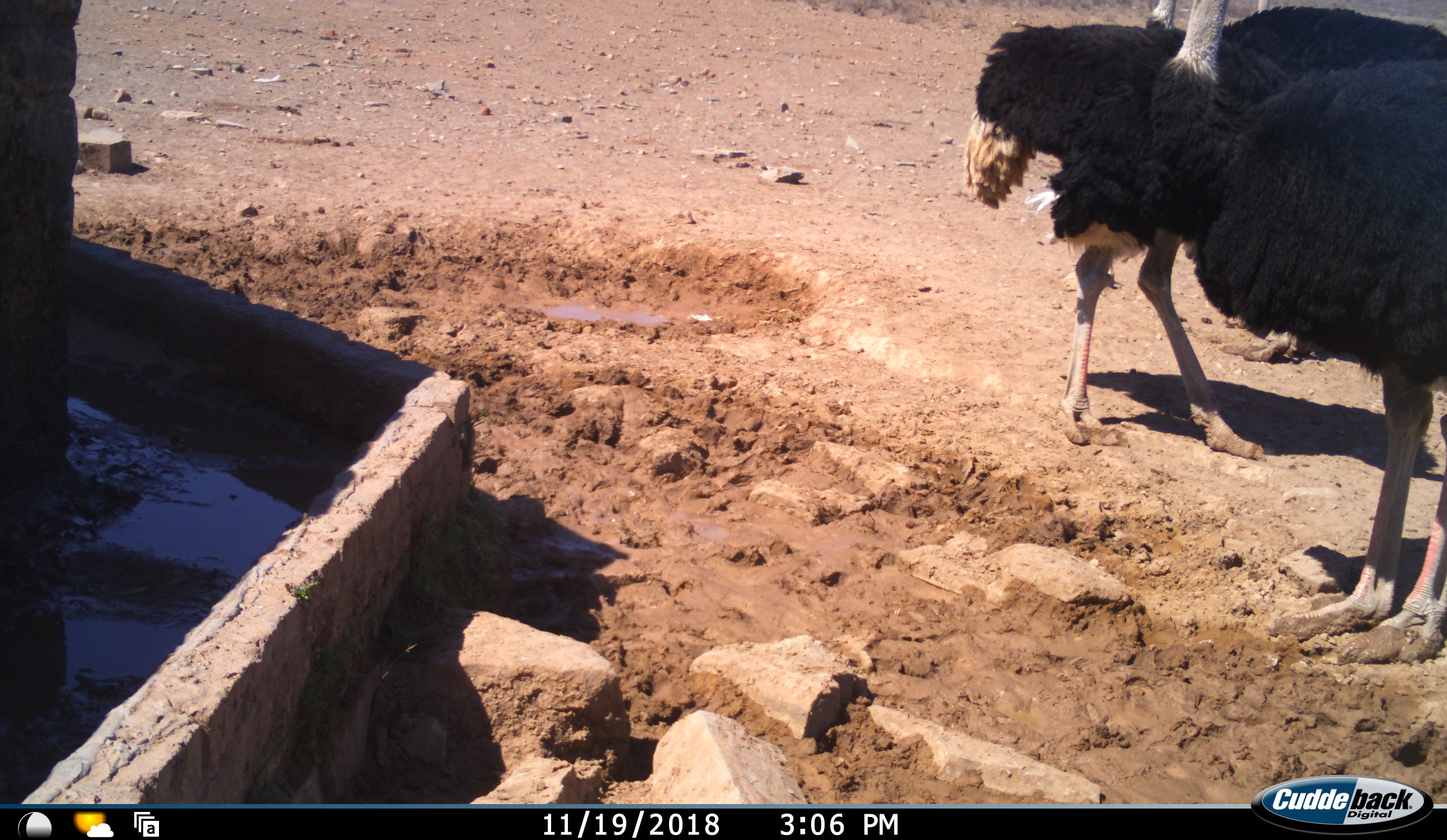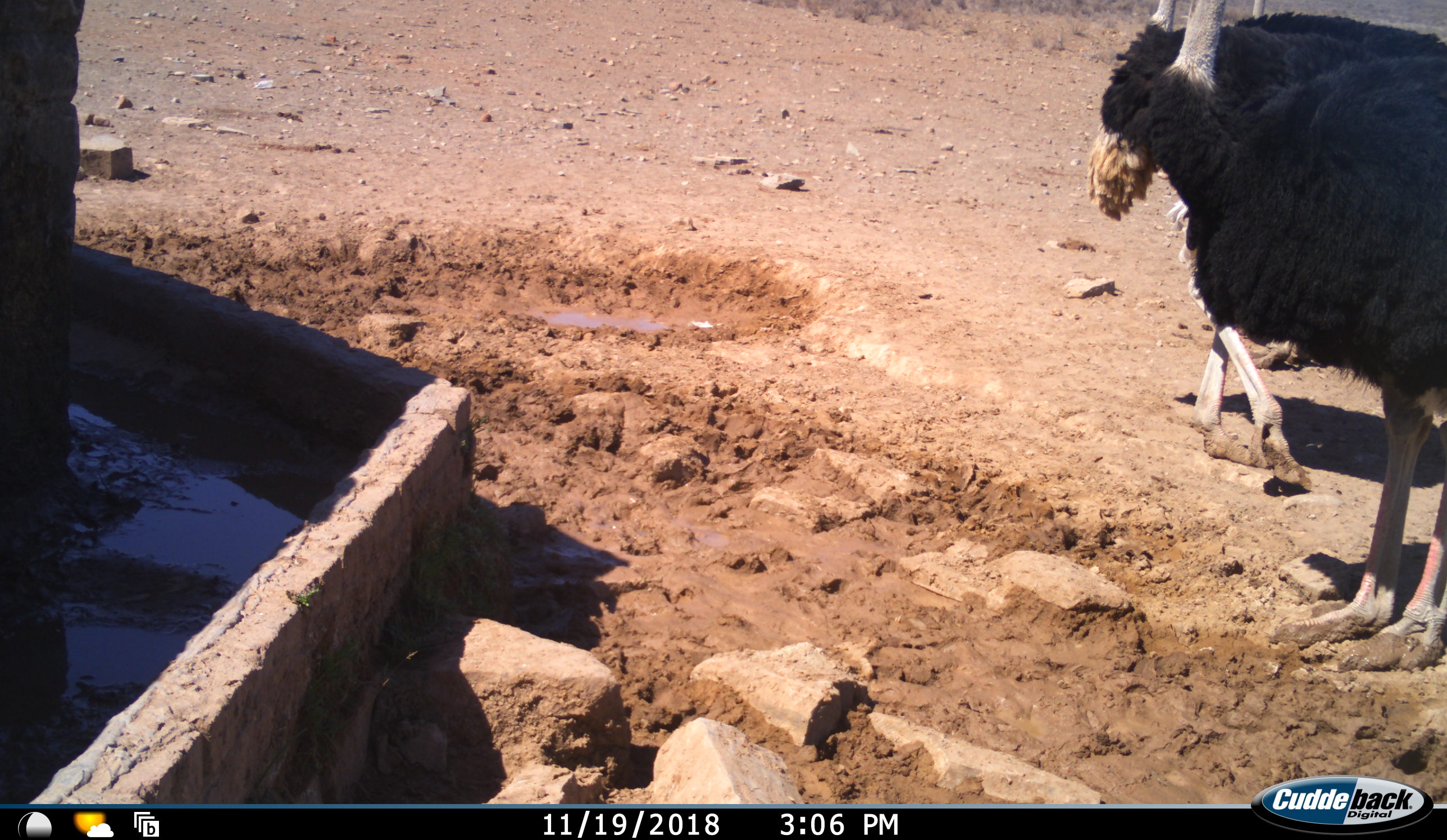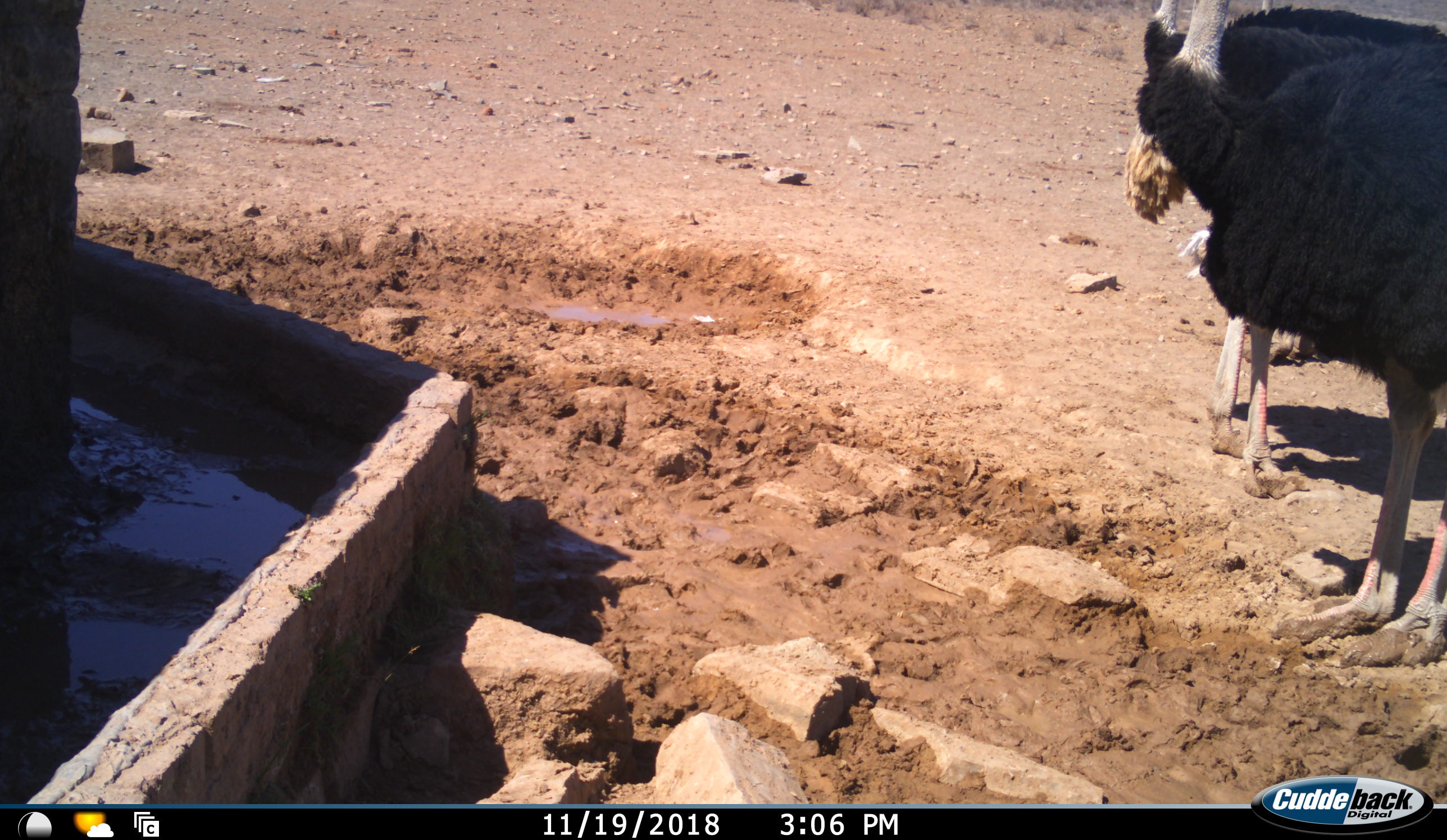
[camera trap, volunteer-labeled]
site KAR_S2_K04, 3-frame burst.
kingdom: Animalia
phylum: Chordata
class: Aves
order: Struthioniformes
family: Struthionidae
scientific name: Struthionidae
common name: ostrich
Ostrich (Struthionidae), count 4. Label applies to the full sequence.